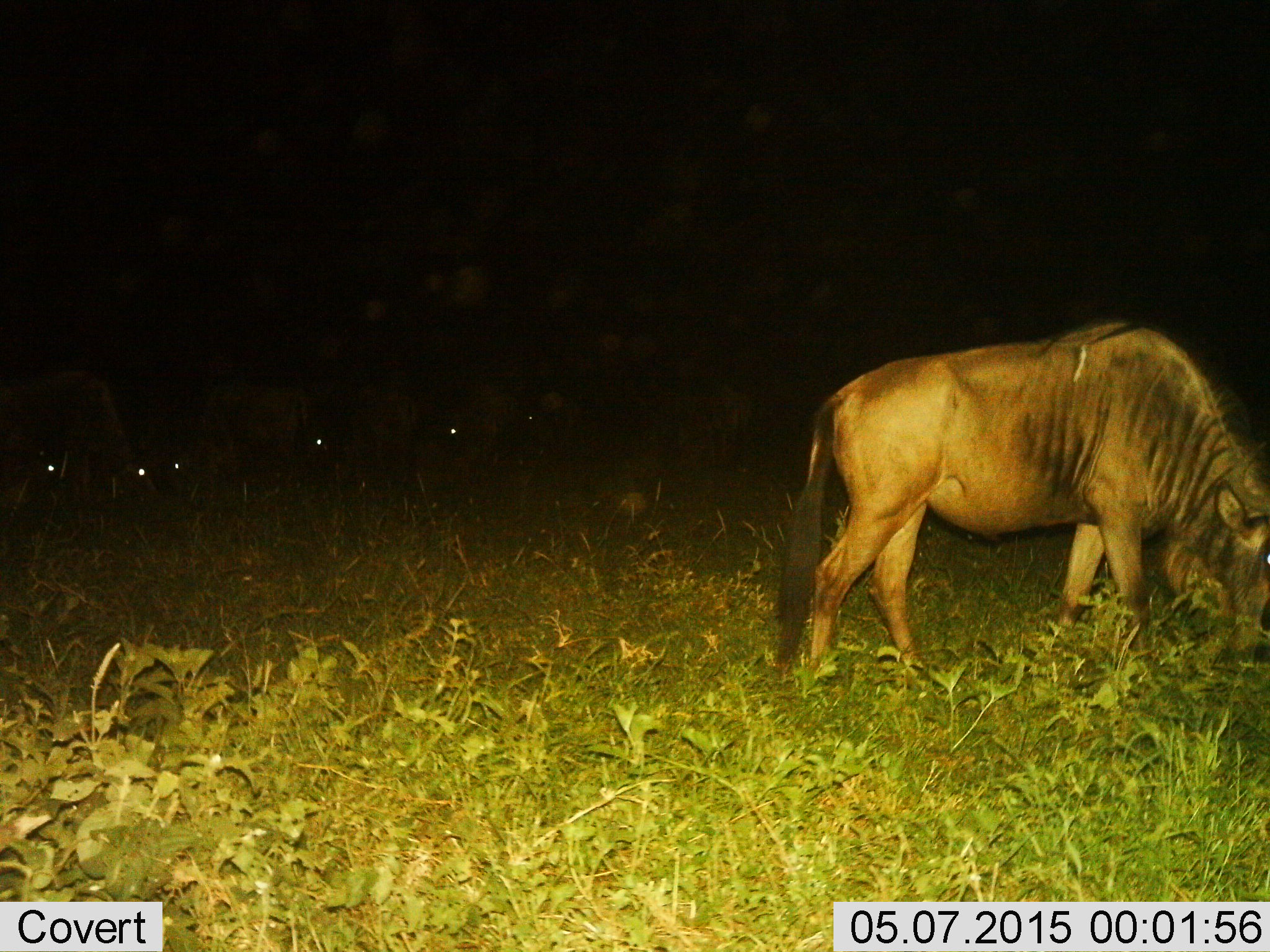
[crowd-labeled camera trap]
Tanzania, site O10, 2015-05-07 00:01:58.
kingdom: Animalia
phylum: Chordata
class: Mammalia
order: Artiodactyla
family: Bovidae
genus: Connochaetes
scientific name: Connochaetes taurinus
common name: blue wildebeest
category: wildebeest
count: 6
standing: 50%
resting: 10%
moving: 0%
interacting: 0%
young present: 0%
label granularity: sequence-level